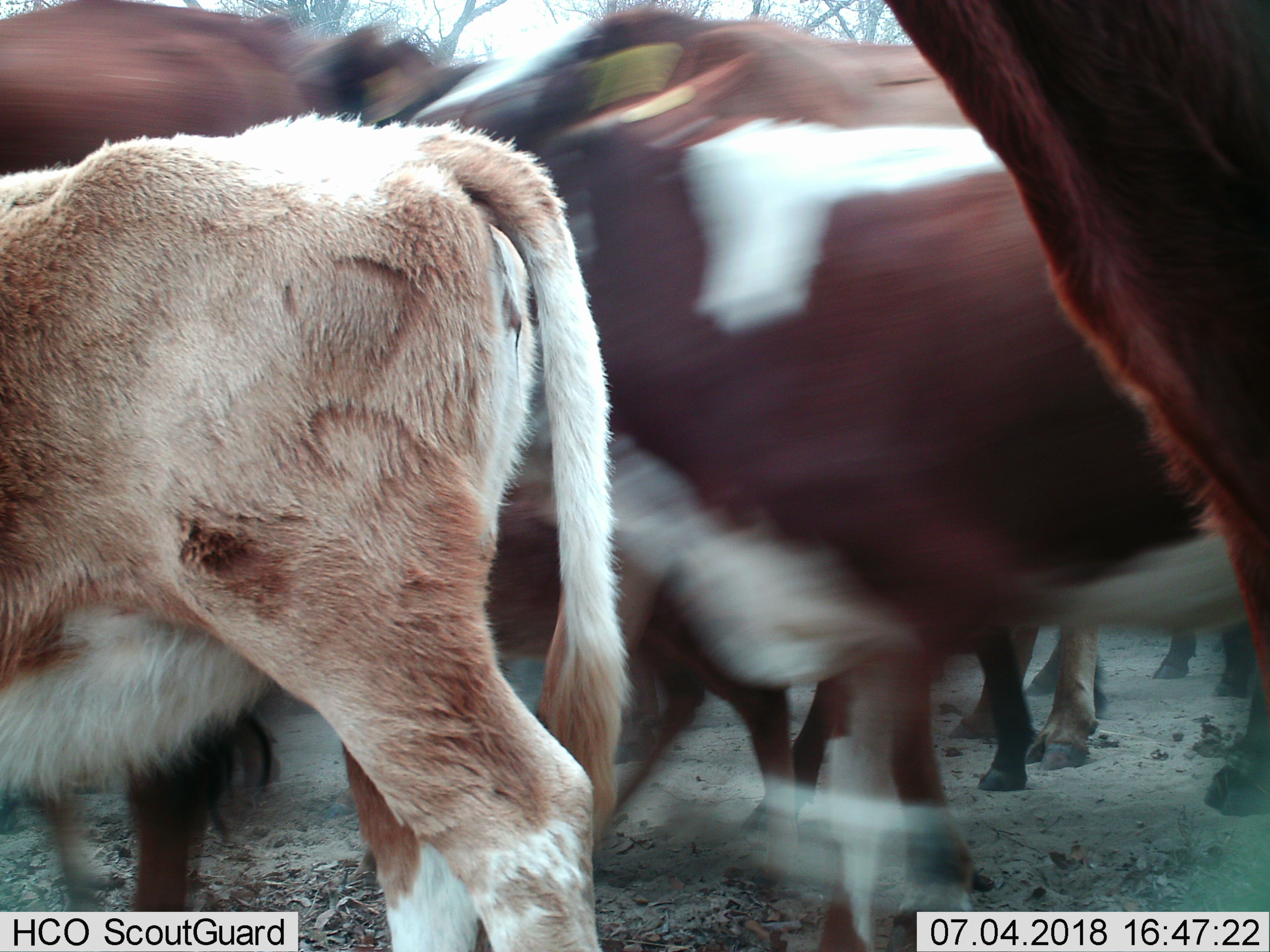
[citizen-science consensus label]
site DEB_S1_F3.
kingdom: Animalia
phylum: Chordata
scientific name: Vertebrata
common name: domestic animal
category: domesticanimal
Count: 9.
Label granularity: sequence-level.